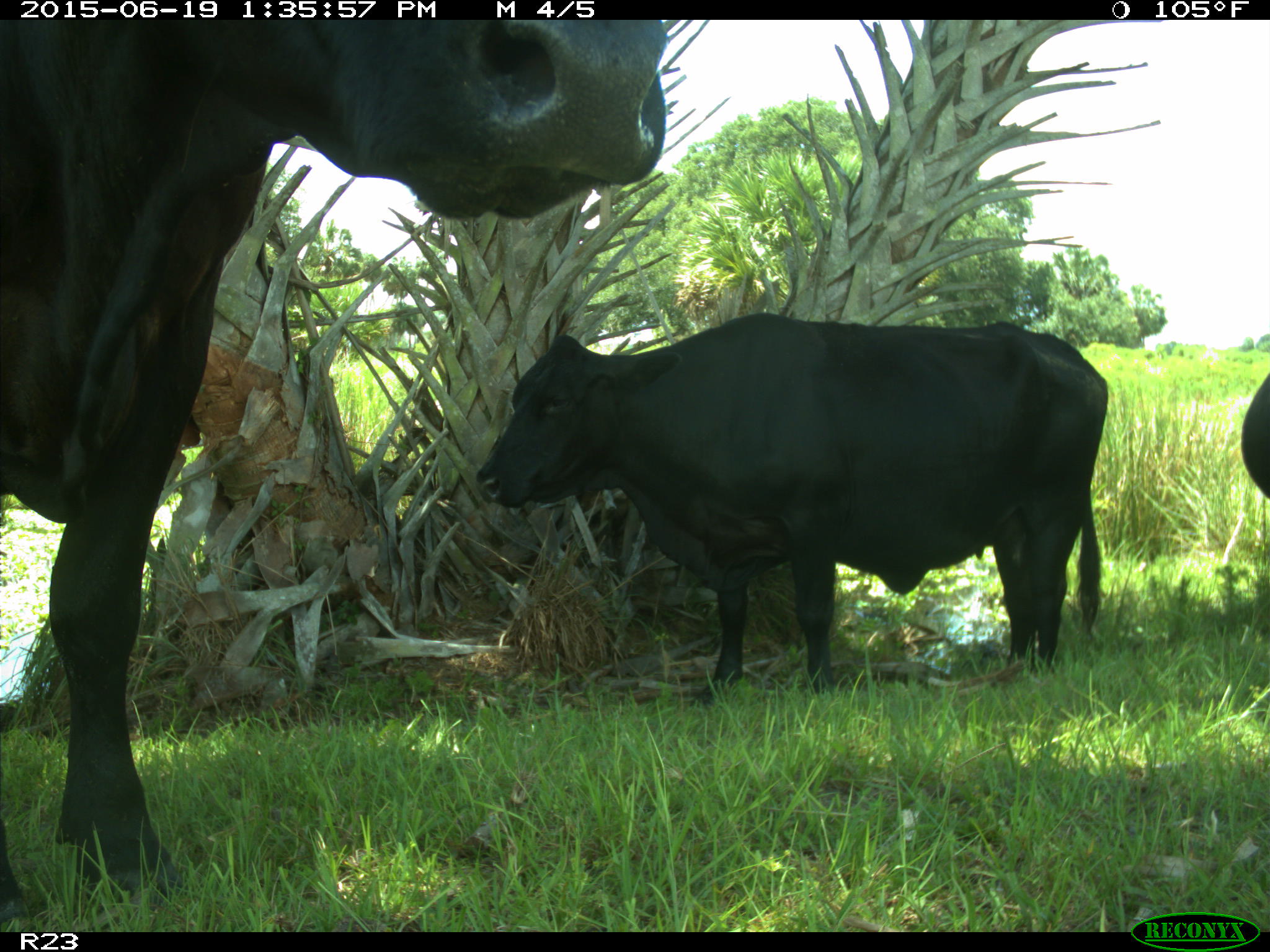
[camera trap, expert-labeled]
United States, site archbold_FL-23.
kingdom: Animalia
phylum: Chordata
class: Mammalia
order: Artiodactyla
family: Suidae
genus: Sus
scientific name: Sus scrofa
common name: wild boar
Sus scrofa (wild boar).